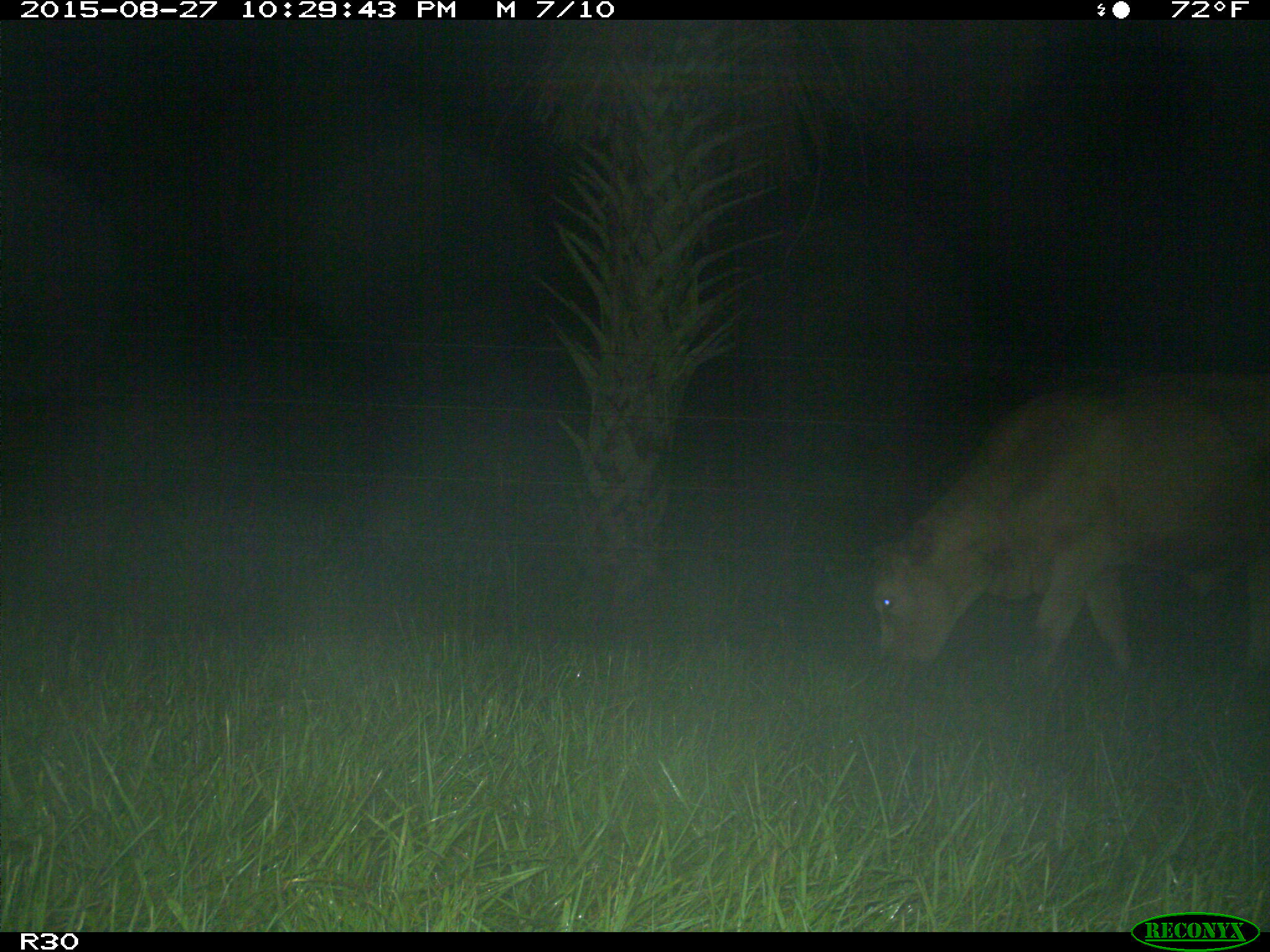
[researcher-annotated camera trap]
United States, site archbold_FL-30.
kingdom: Animalia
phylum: Chordata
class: Mammalia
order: Artiodactyla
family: Bovidae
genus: Bos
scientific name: Bos taurus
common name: domestic cow